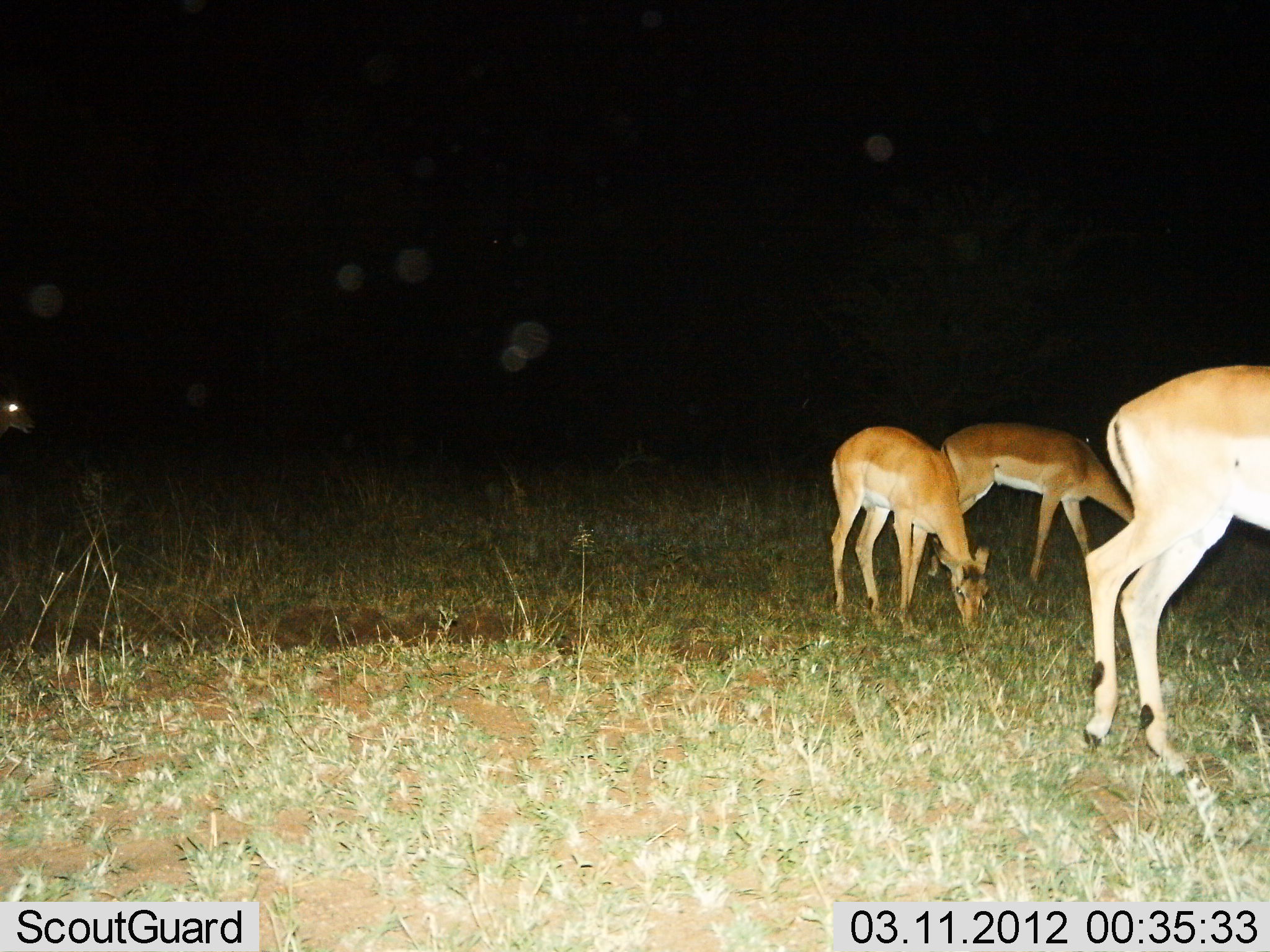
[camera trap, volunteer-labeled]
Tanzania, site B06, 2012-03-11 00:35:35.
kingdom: Animalia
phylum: Chordata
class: Mammalia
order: Artiodactyla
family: Bovidae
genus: Aepyceros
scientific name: Aepyceros melampus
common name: impala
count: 4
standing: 38%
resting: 0%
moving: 25%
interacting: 0%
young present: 0%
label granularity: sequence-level